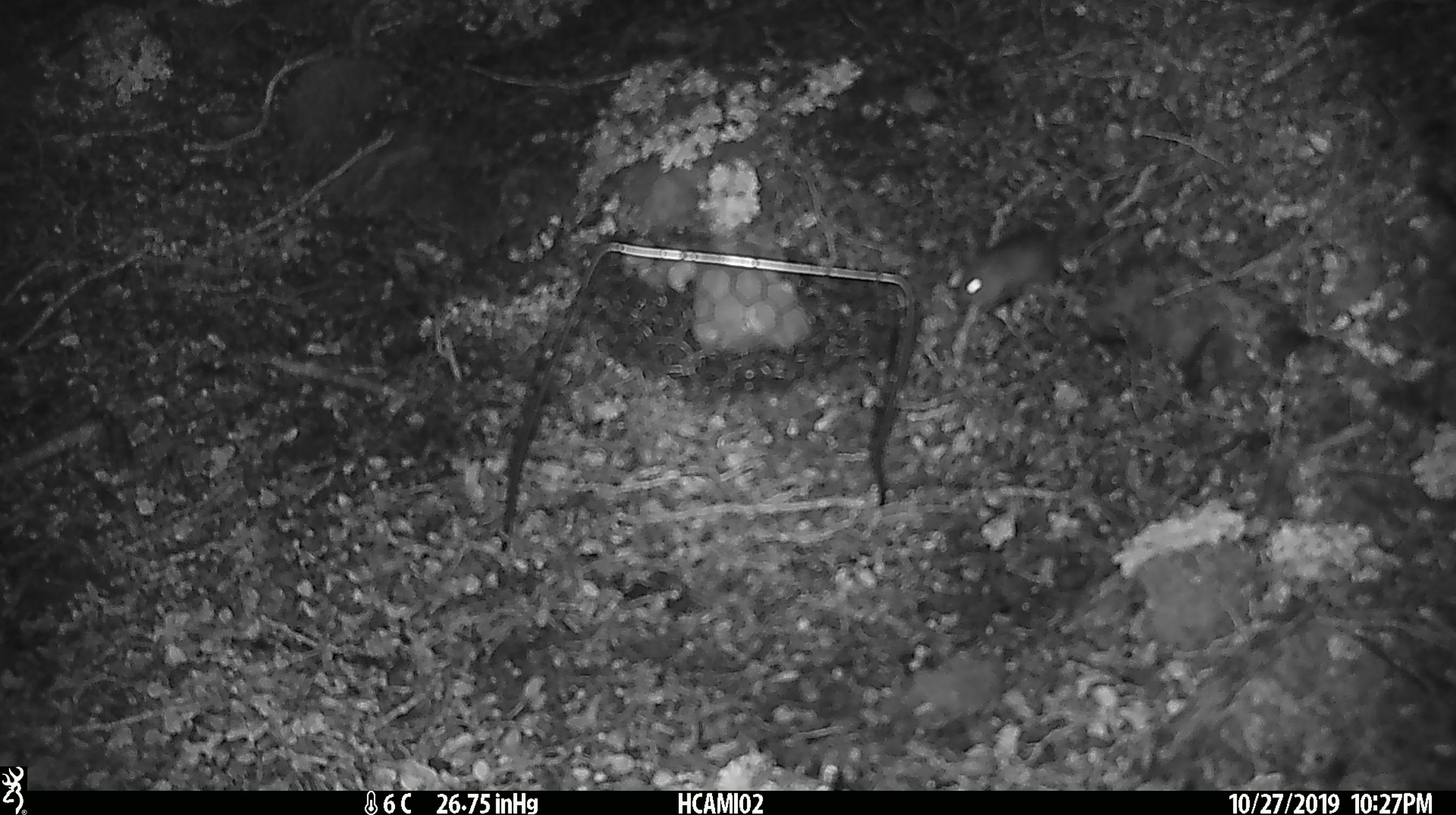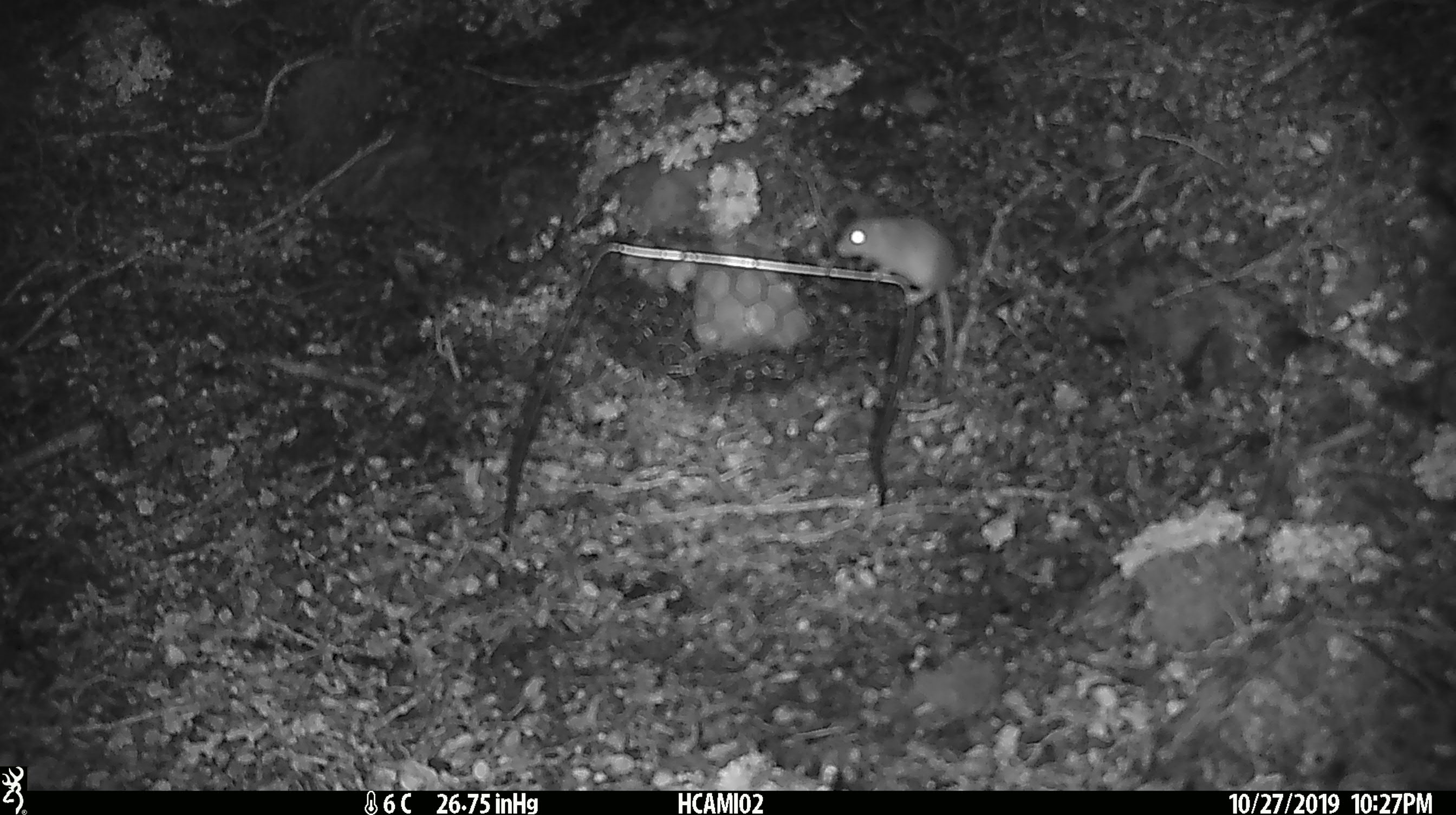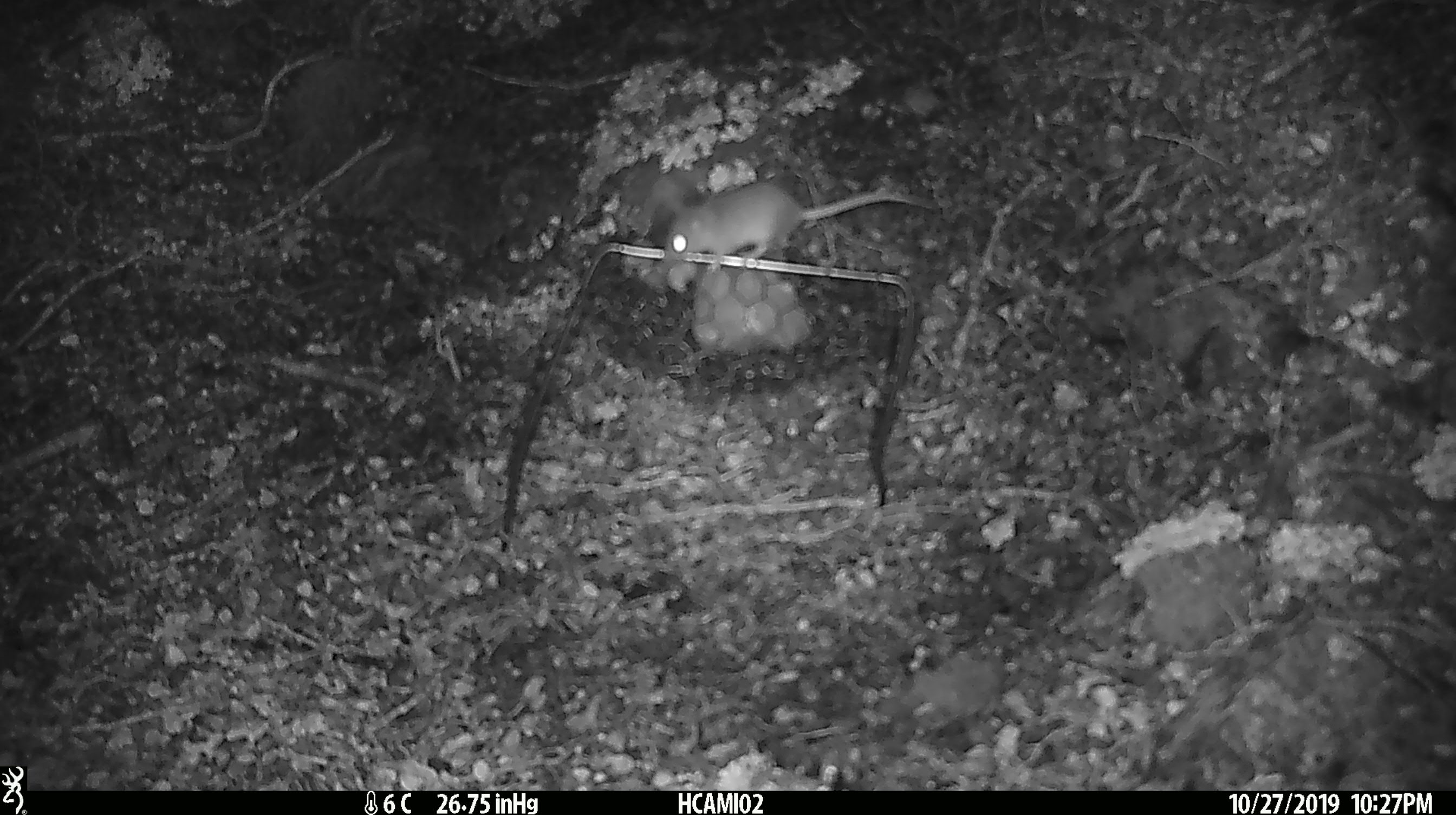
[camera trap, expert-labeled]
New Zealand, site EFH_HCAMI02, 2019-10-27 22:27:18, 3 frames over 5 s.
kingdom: Animalia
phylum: Chordata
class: Mammalia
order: Rodentia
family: Muridae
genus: Mus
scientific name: Mus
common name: mouse